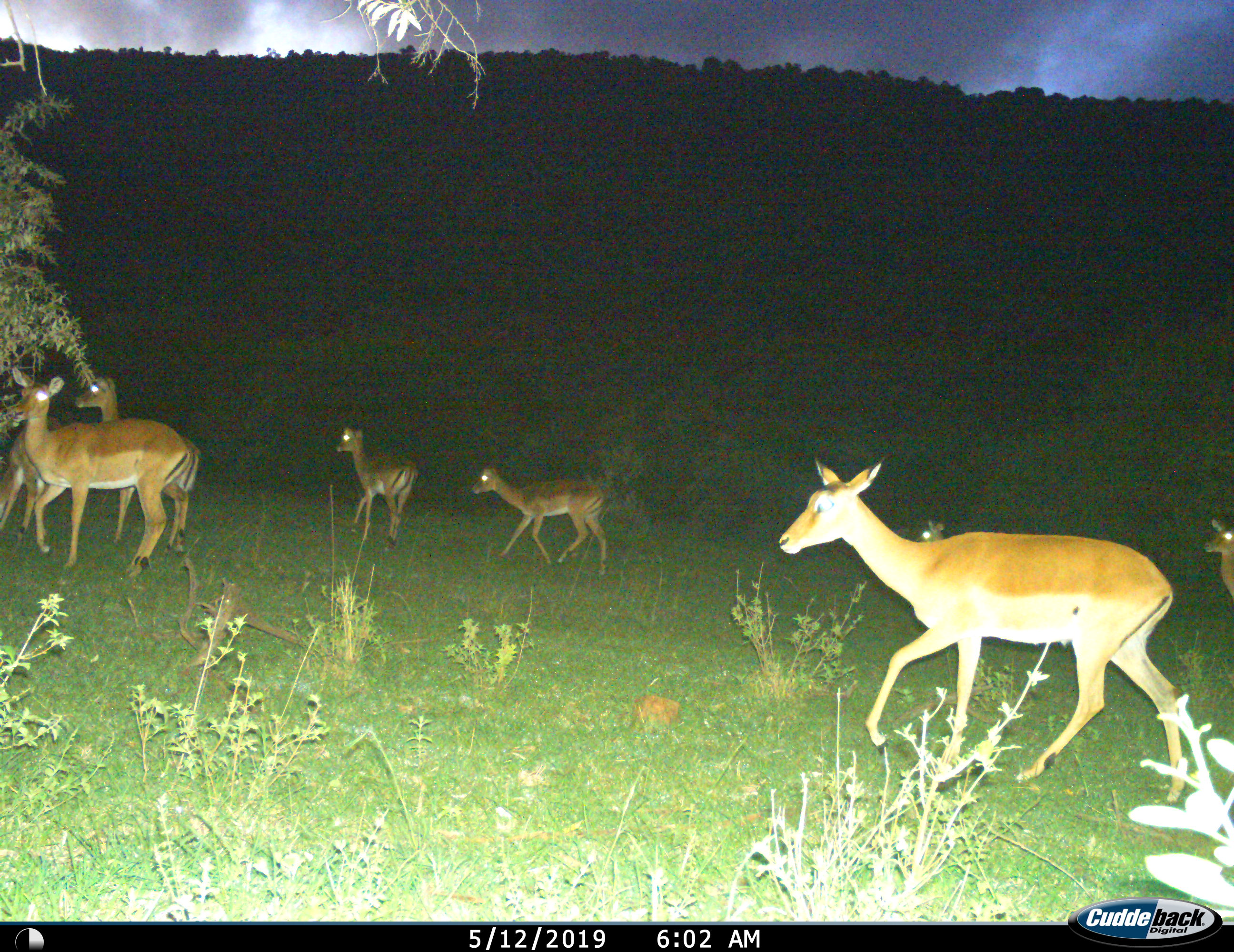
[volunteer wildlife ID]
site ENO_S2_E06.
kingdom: Animalia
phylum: Chordata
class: Mammalia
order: Artiodactyla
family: Bovidae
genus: Aepyceros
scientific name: Aepyceros melampus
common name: impala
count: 8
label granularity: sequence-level